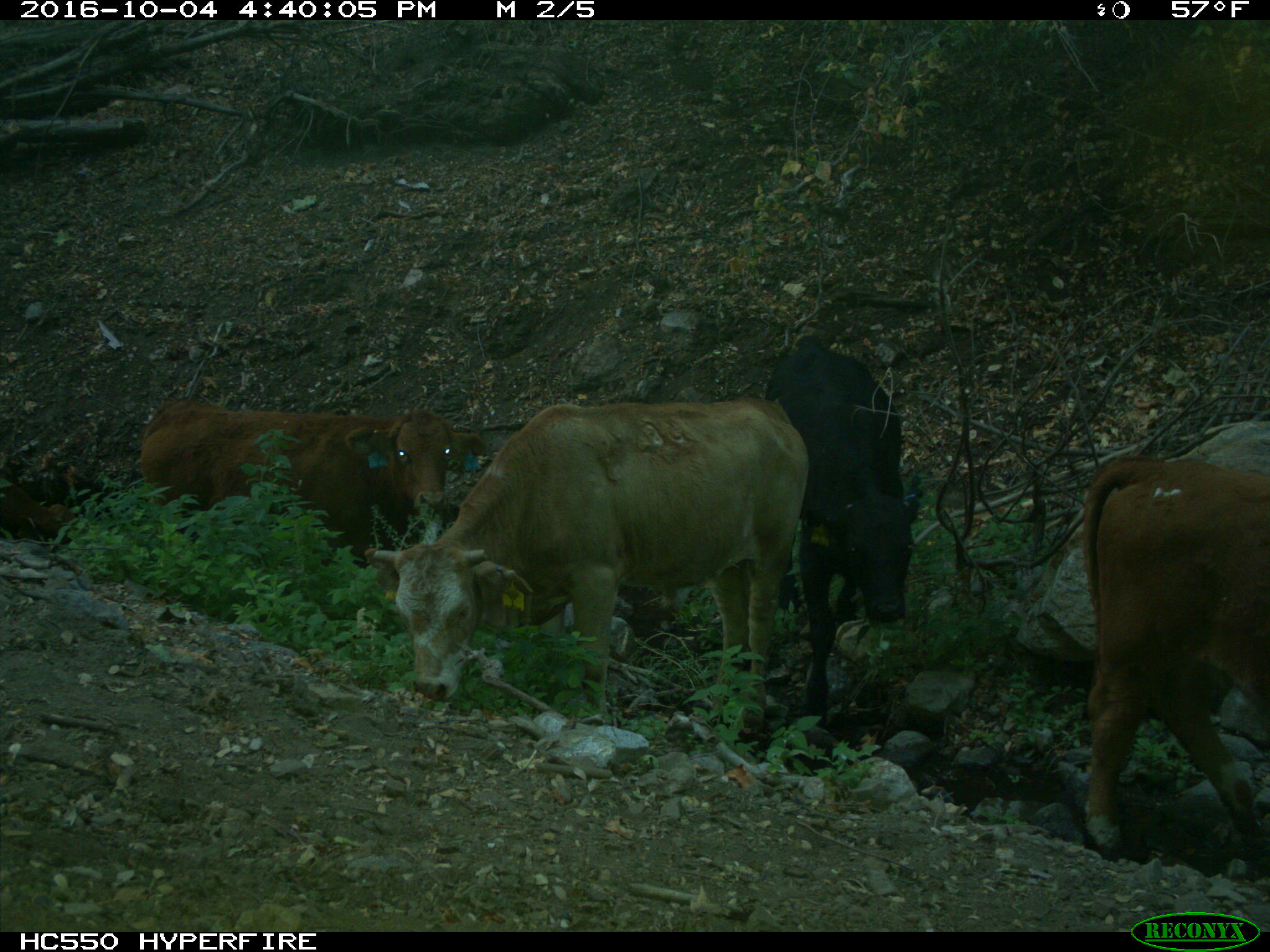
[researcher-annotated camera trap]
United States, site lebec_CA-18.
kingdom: Animalia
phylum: Chordata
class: Mammalia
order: Artiodactyla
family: Bovidae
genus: Bos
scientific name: Bos taurus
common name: domestic cow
Bos taurus (domestic cow).